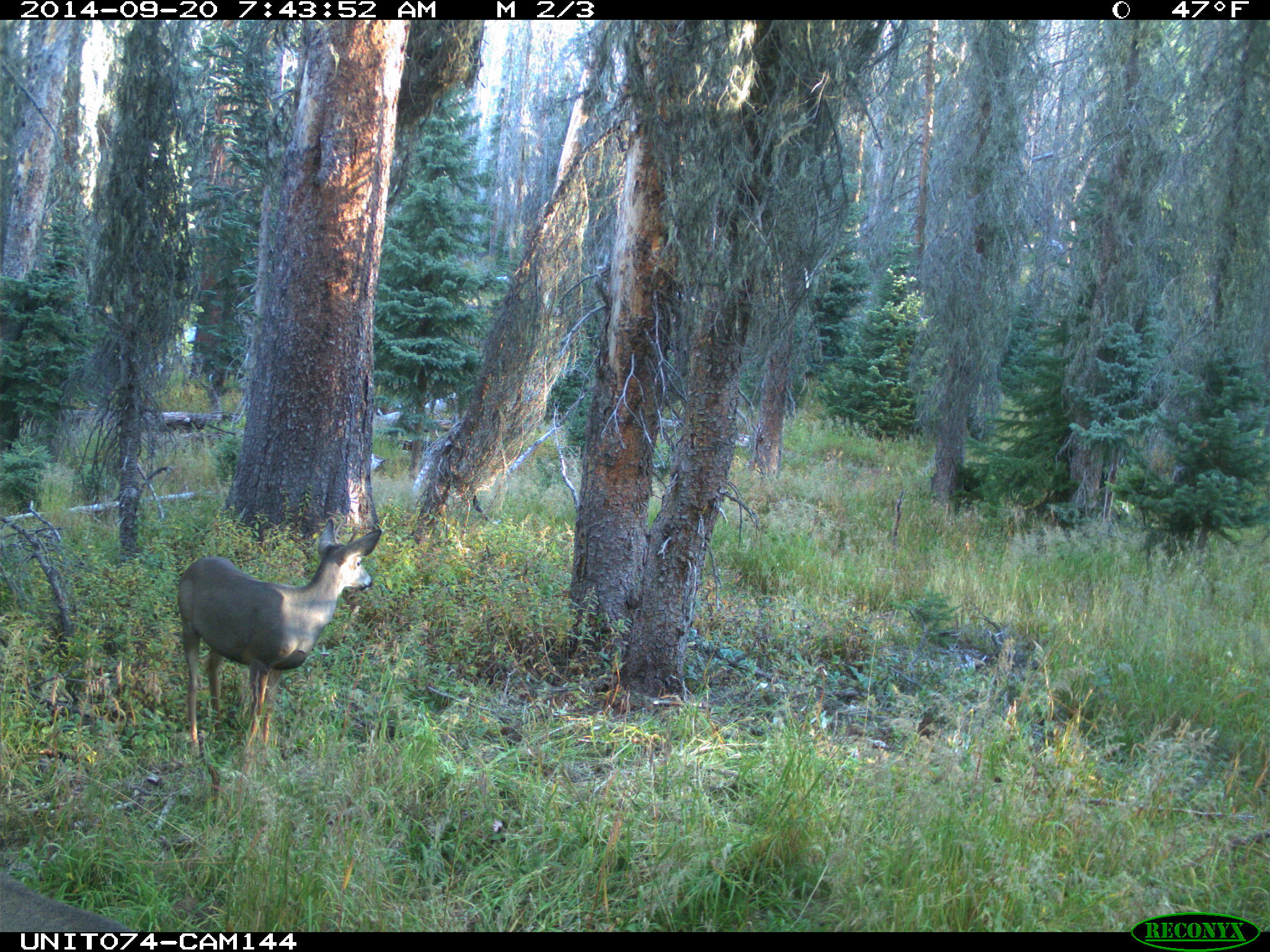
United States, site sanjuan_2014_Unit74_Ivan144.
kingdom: Animalia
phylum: Chordata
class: Mammalia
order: Artiodactyla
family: Cervidae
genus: Odocoileus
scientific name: Odocoileus hemionus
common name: mule deer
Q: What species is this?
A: Odocoileus hemionus (mule deer).